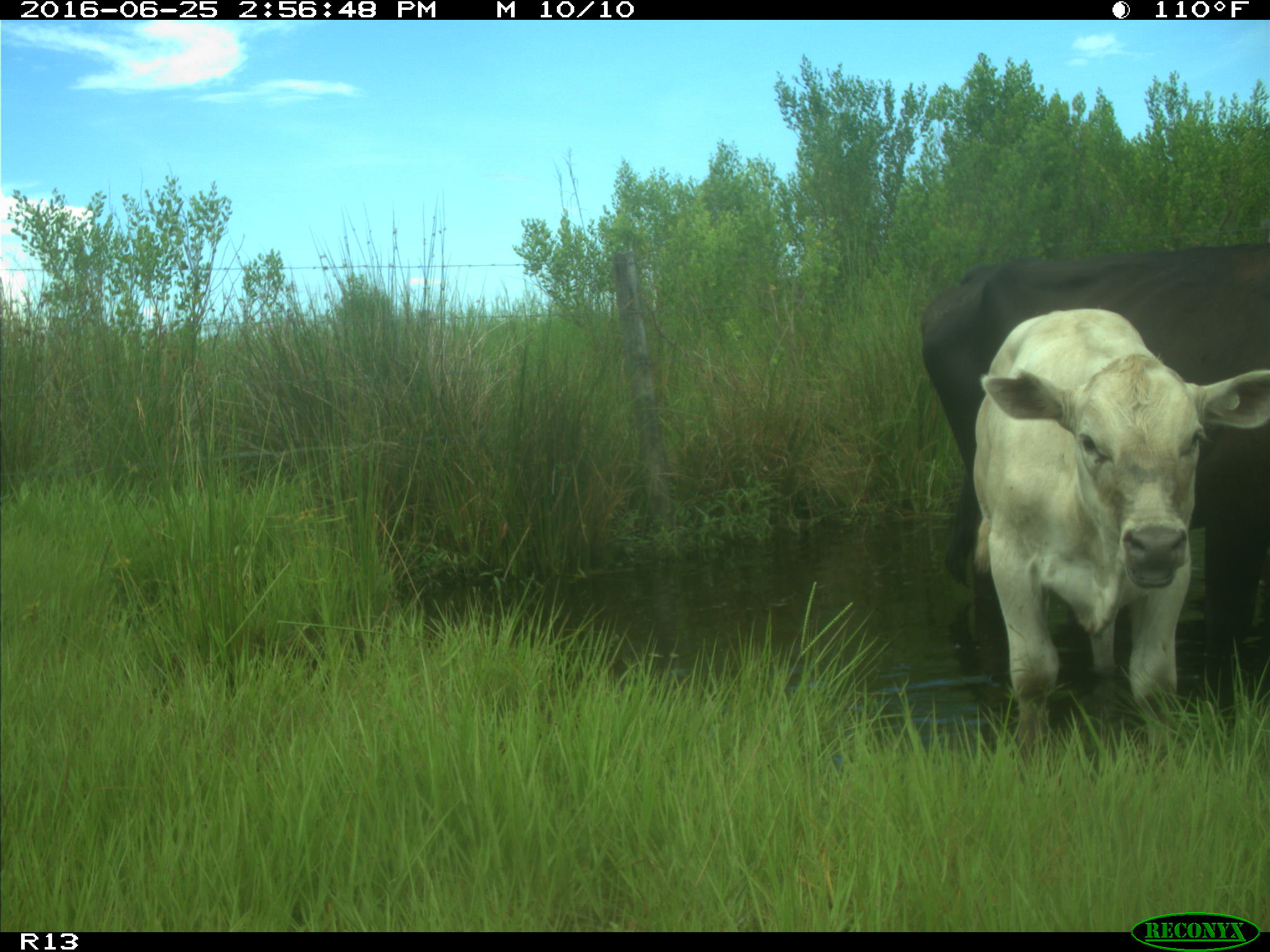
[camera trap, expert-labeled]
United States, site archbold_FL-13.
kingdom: Animalia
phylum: Chordata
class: Mammalia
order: Artiodactyla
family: Bovidae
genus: Bos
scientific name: Bos taurus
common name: domestic cow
Bos taurus (domestic cow).